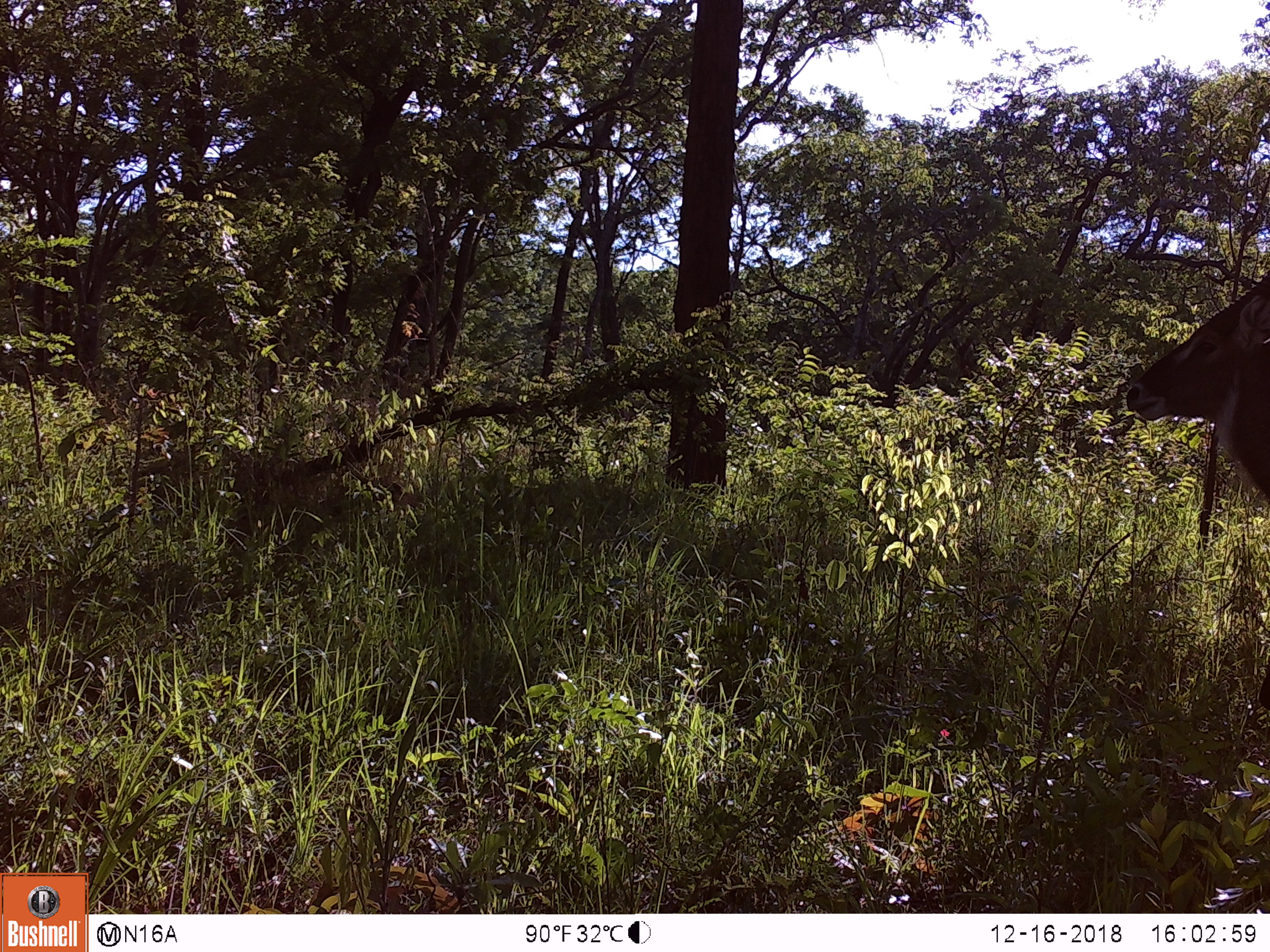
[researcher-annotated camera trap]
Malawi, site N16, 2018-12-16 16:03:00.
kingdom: Animalia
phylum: Chordata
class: Mammalia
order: Artiodactyla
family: Bovidae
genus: Kobus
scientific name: Kobus ellipsiprymnus ellipsiprymnus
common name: common waterbuck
Common waterbuck (Kobus ellipsiprymnus ellipsiprymnus), count 1.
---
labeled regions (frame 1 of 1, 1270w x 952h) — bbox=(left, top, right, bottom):
common waterbuck: bbox=(1122, 262, 1269, 532)